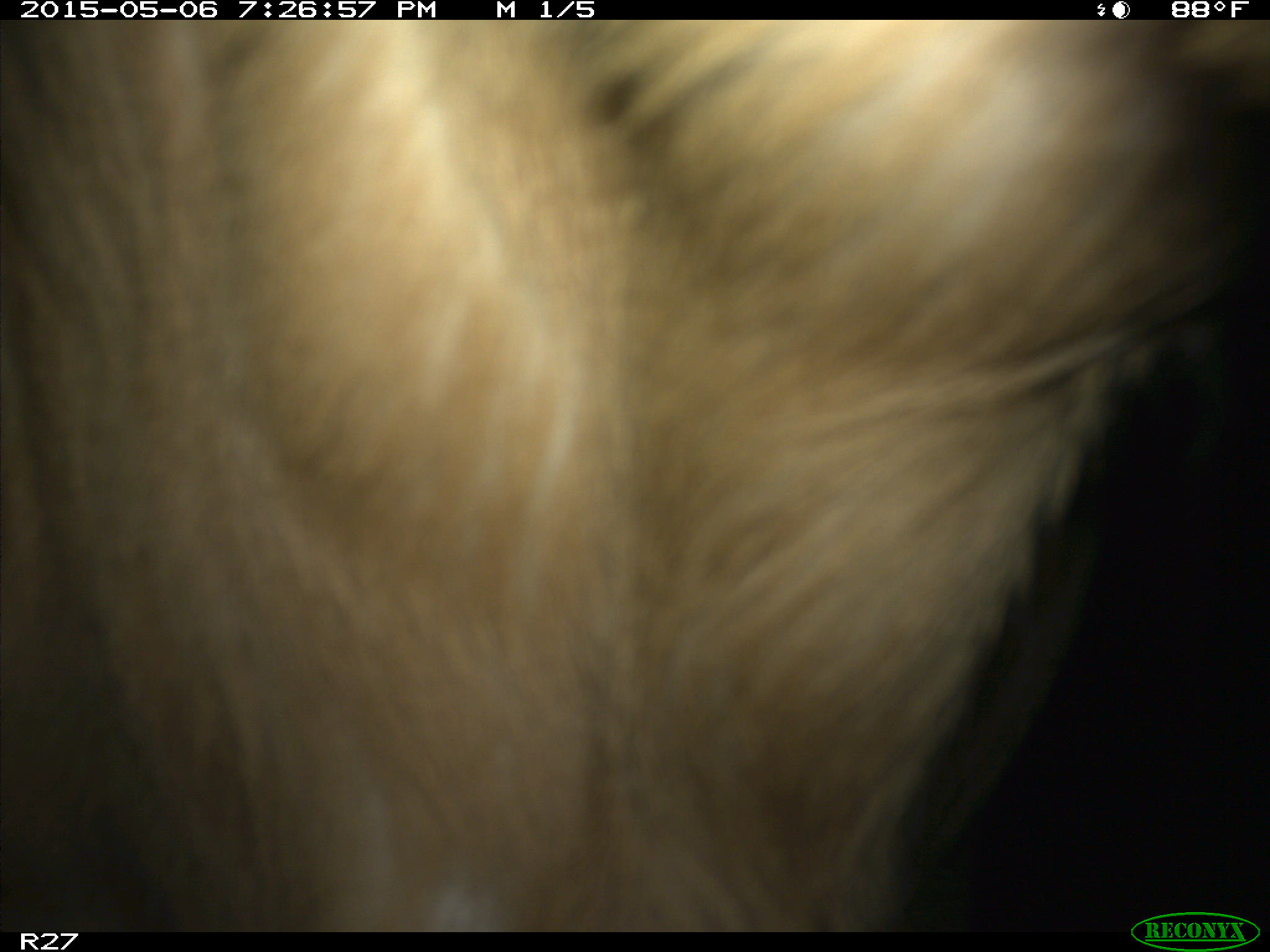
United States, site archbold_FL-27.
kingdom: Animalia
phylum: Chordata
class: Mammalia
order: Artiodactyla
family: Bovidae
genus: Bos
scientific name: Bos taurus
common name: domestic cow